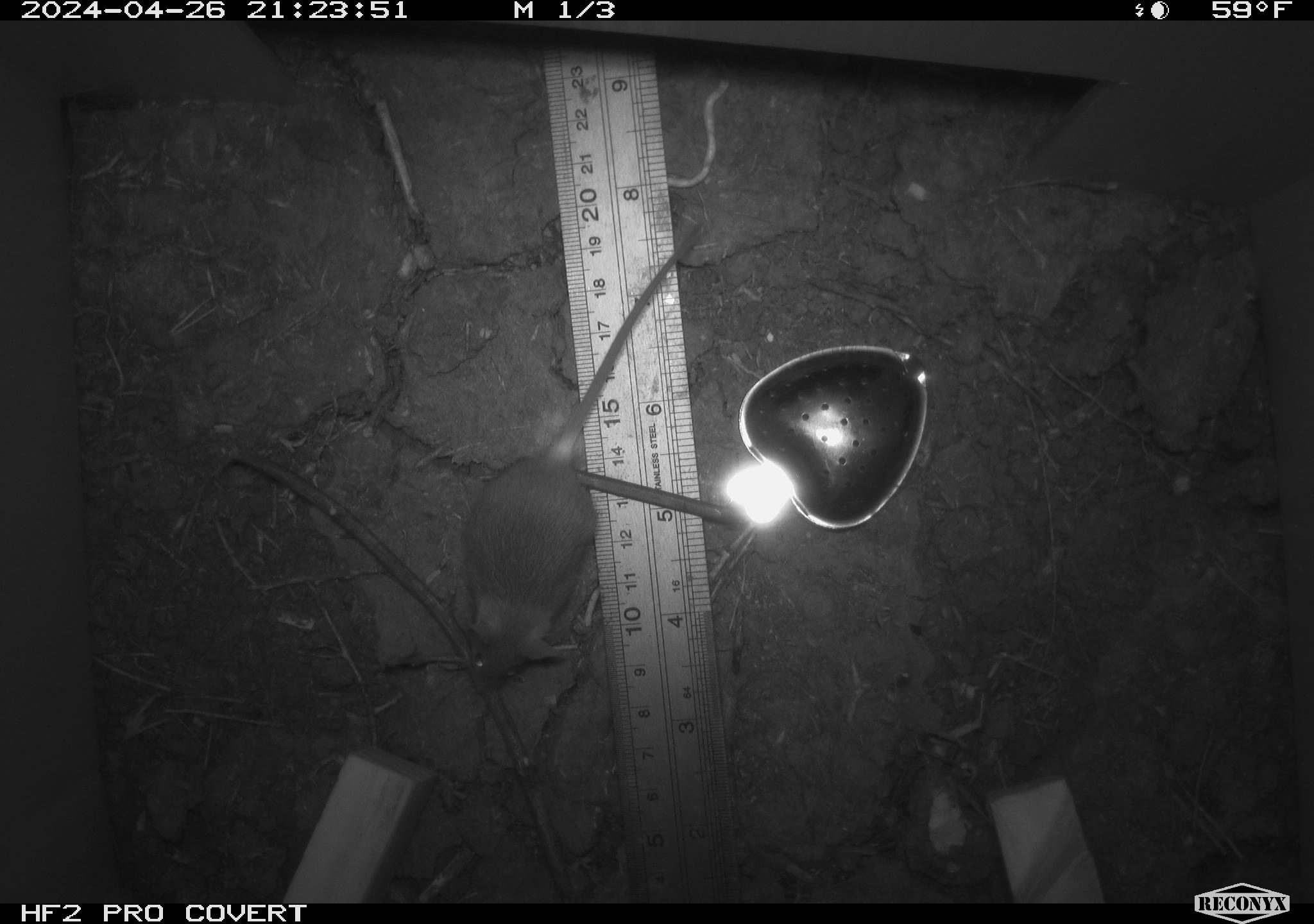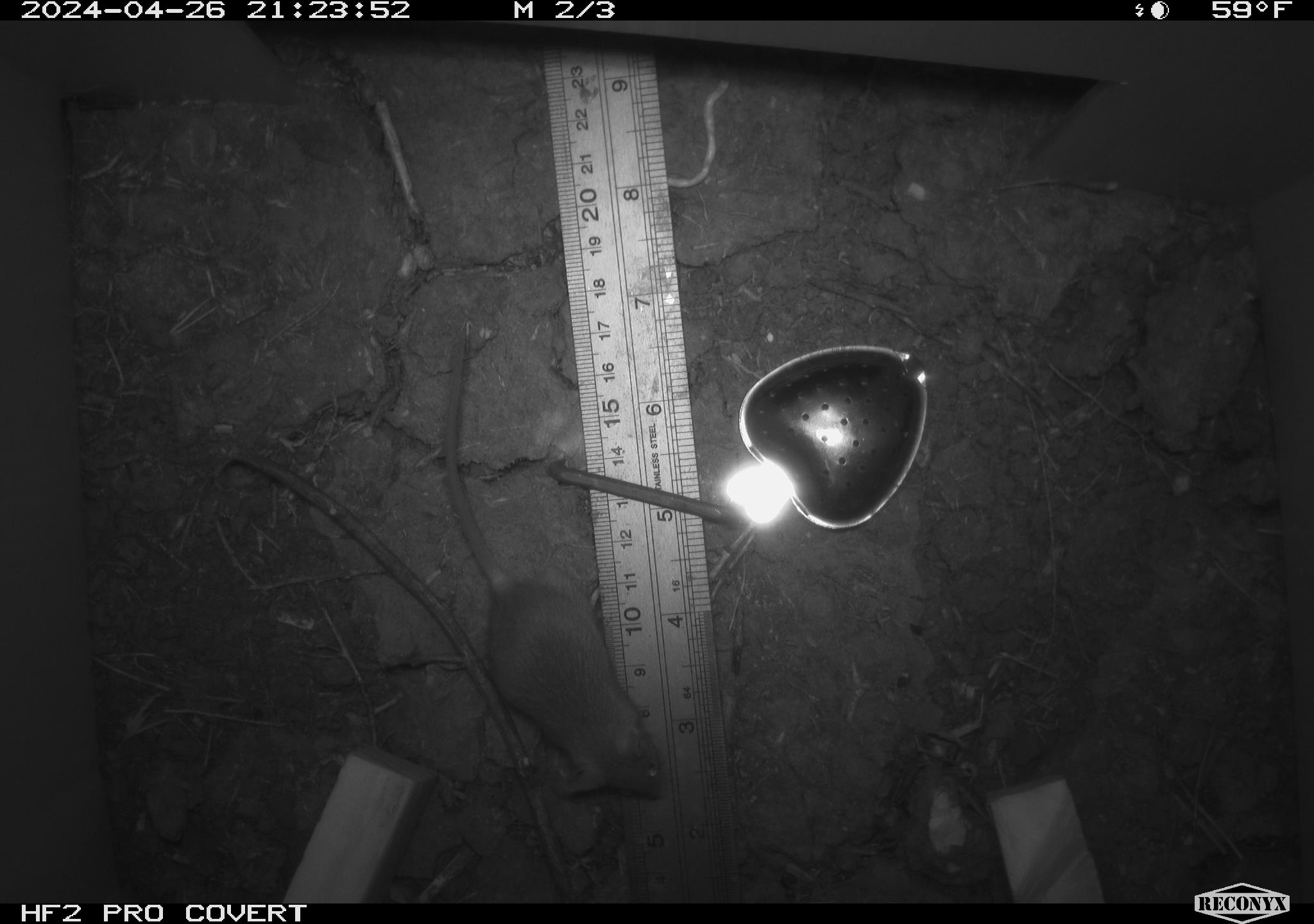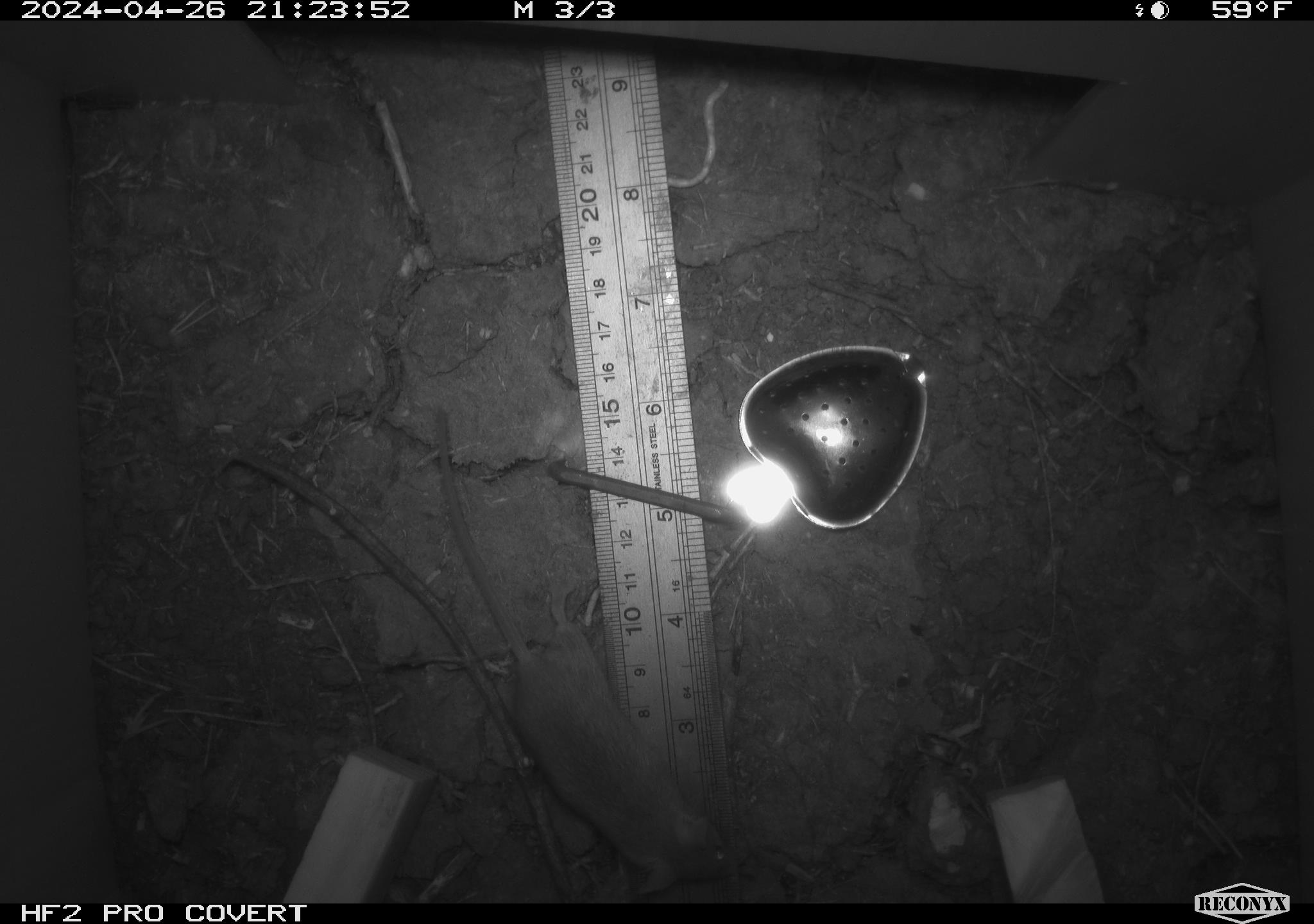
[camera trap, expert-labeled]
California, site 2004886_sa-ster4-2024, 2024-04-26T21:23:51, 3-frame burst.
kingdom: Animalia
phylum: Chordata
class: Mammalia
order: Rodentia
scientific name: Rodentia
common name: mouse species